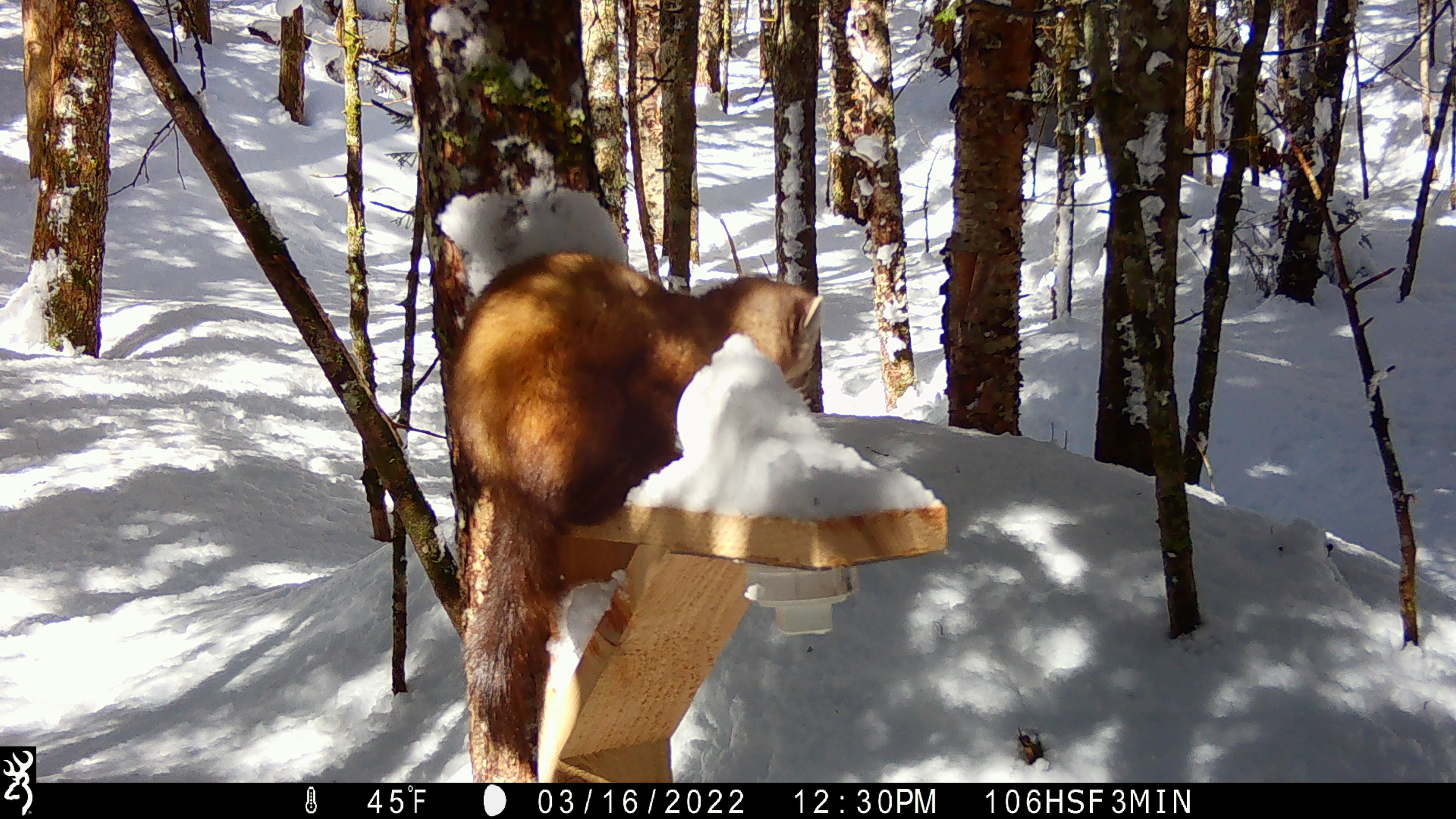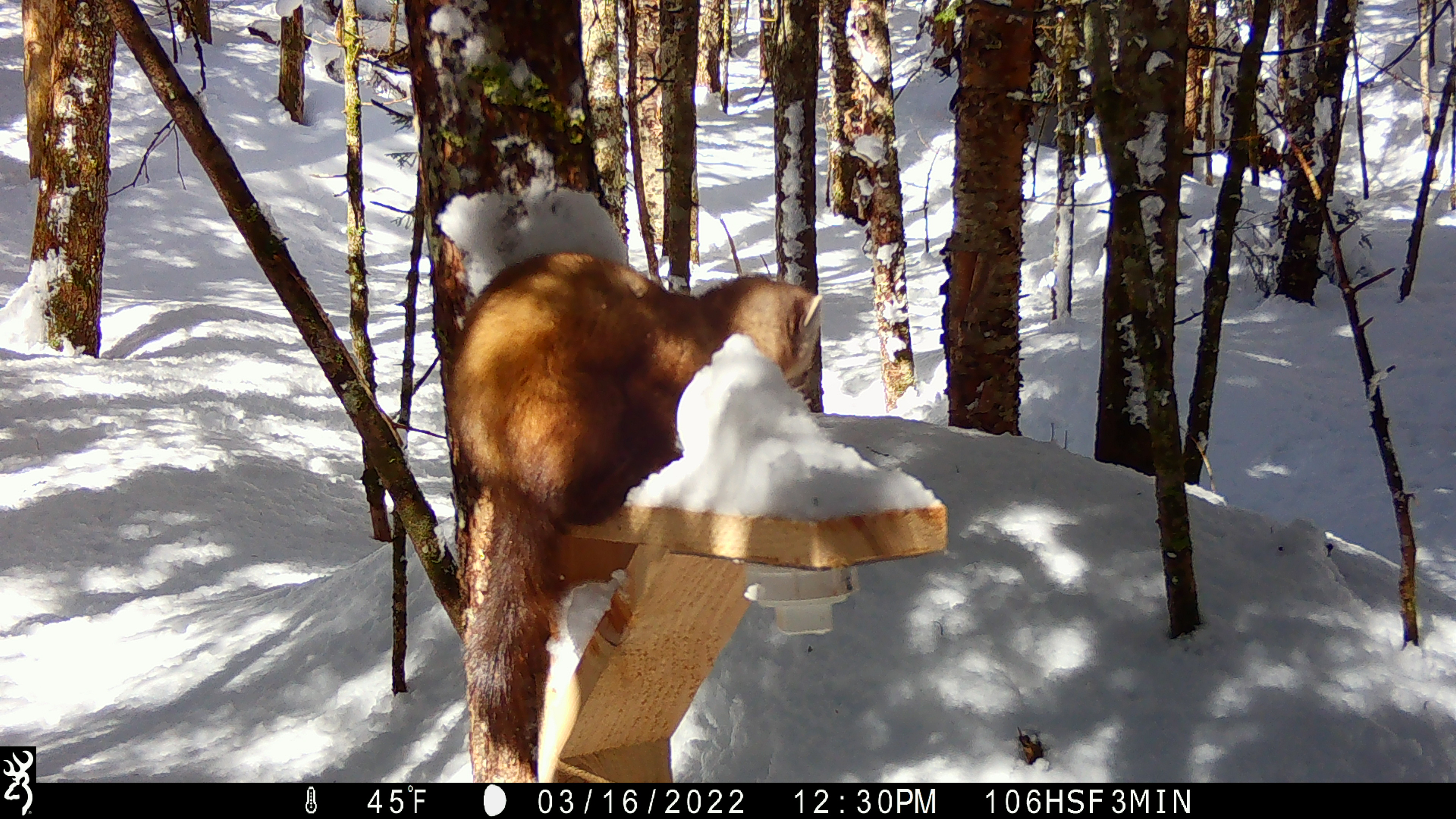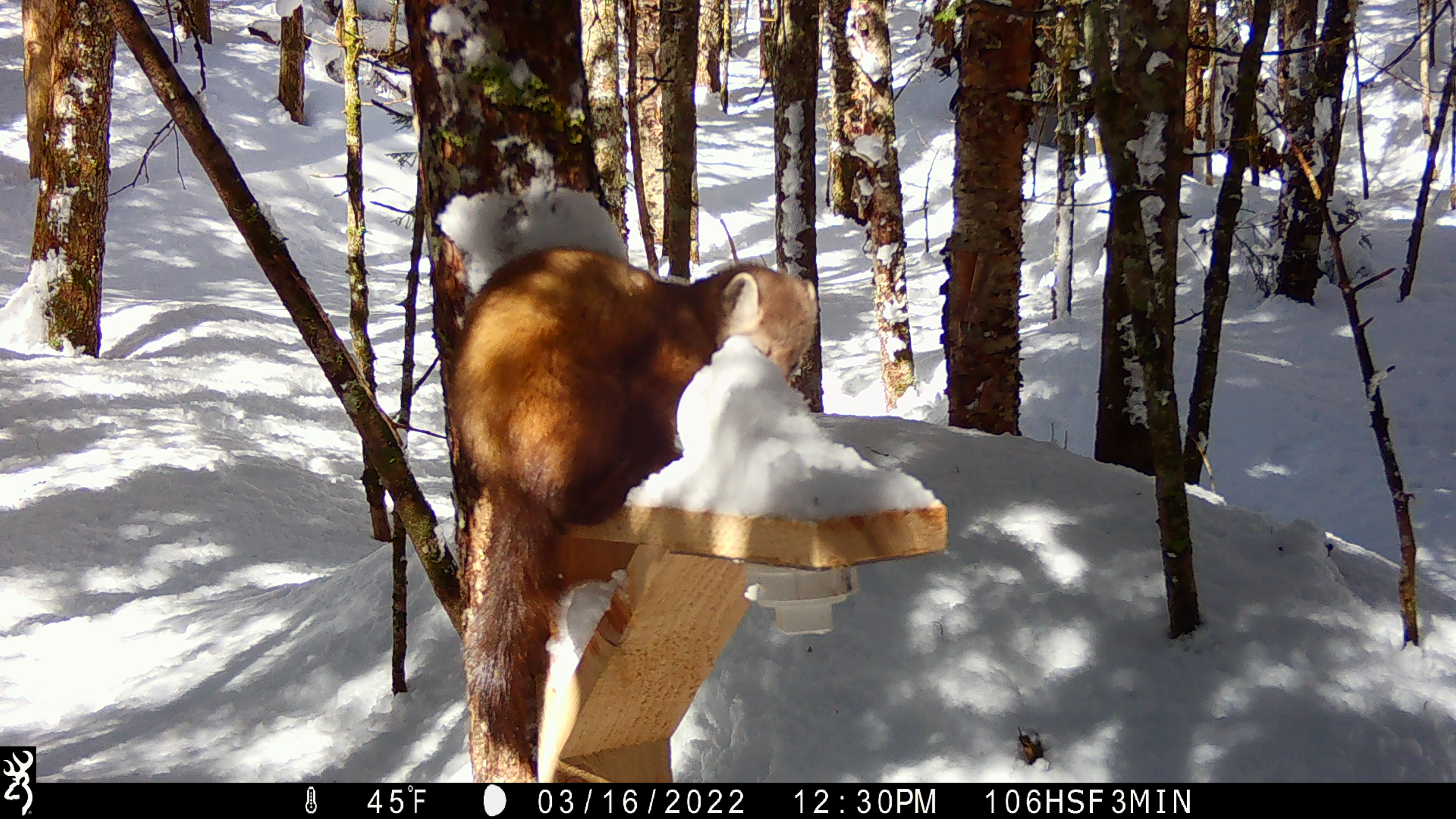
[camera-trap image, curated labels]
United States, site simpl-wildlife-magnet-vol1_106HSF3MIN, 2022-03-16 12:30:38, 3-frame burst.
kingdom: Animalia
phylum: Chordata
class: Mammalia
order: Carnivora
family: Mustelidae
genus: Martes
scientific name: Martes americana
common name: american marten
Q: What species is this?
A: American marten (Martes americana).